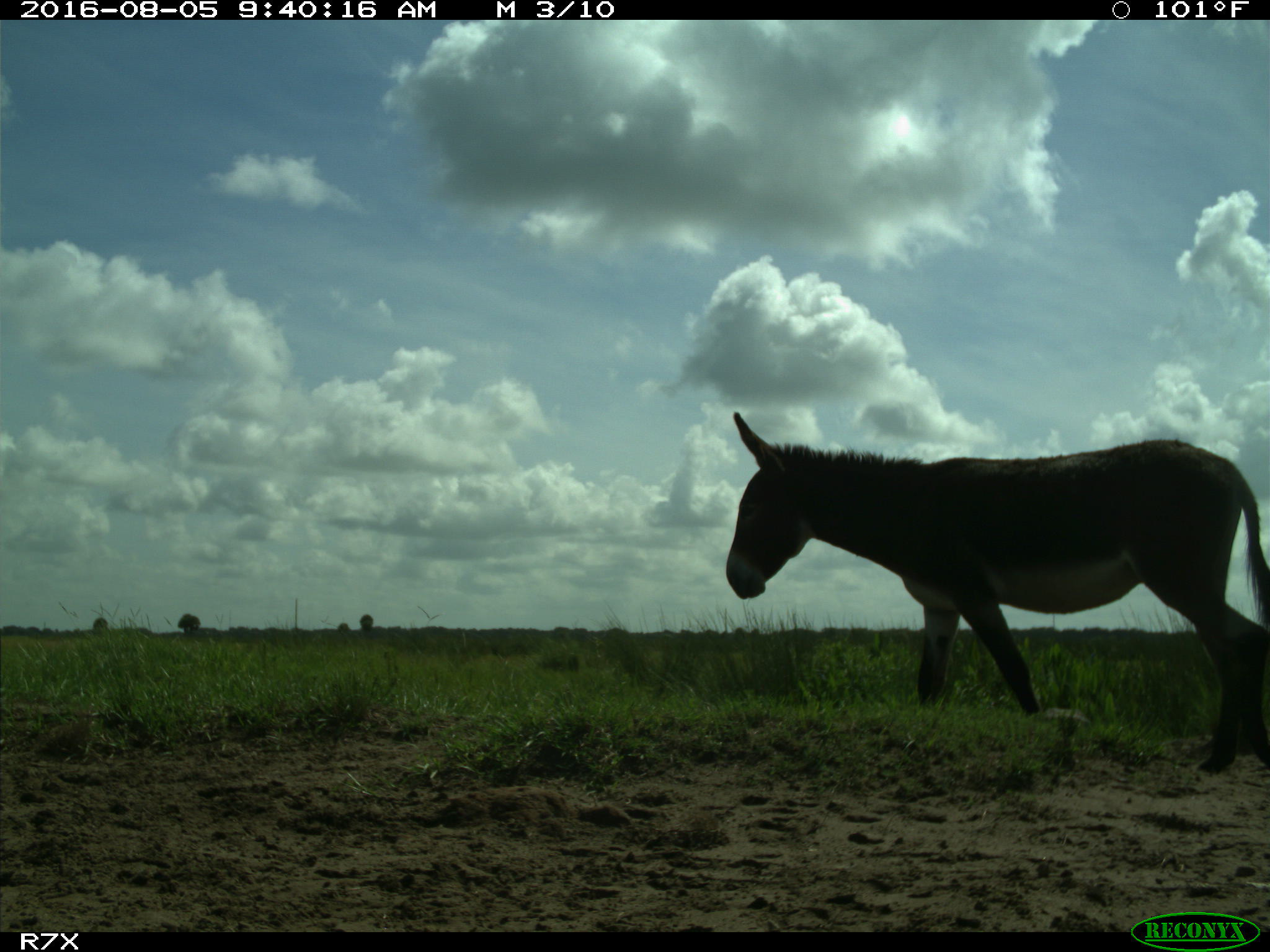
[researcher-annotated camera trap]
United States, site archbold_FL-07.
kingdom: Animalia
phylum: Chordata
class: Mammalia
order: Perissodactyla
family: Equidae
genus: Equus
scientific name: Equus africanus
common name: african wild ass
Equus africanus (african wild ass).